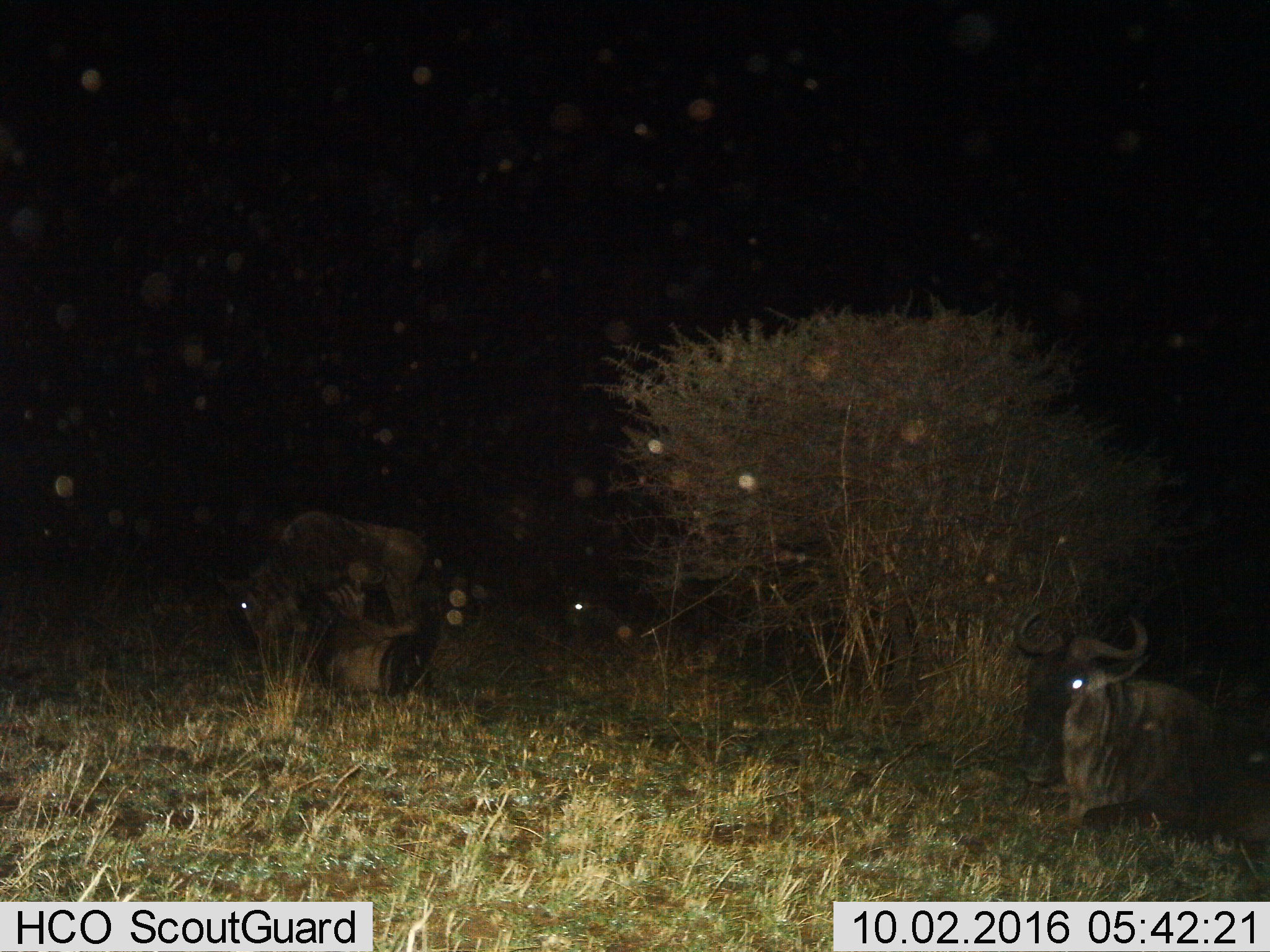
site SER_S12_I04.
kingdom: Animalia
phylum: Chordata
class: Mammalia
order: Artiodactyla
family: Bovidae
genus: Connochaetes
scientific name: Connochaetes taurinus taurinus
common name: blue wildebeest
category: wildebeestblue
Wildebeestblue (blue wildebeest) (Connochaetes taurinus taurinus), count 4. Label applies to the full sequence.